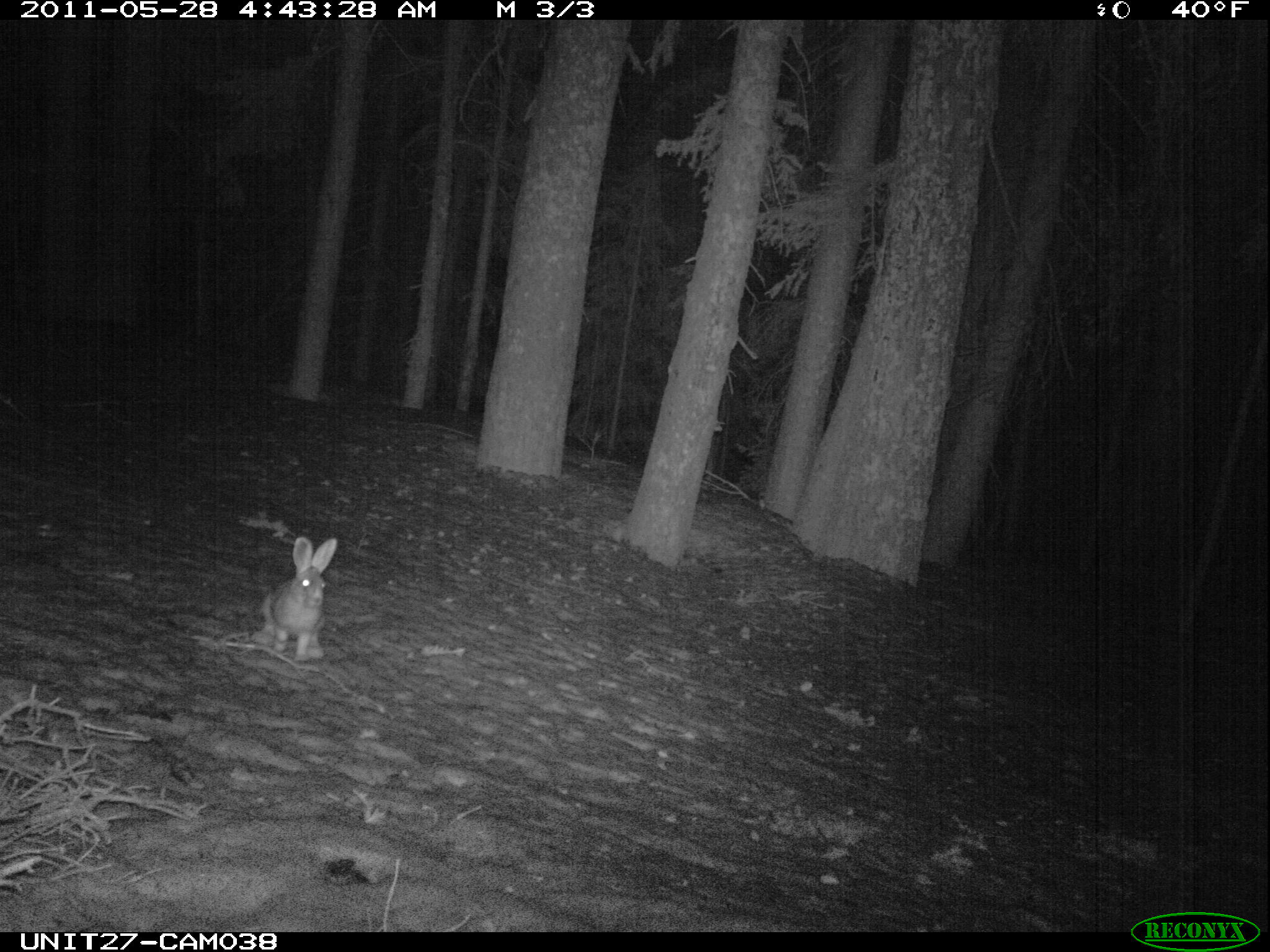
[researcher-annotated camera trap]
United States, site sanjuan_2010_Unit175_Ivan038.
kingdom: Animalia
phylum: Chordata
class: Mammalia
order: Lagomorpha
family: Leporidae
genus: Lepus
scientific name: Lepus americanus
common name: snowshoe hare